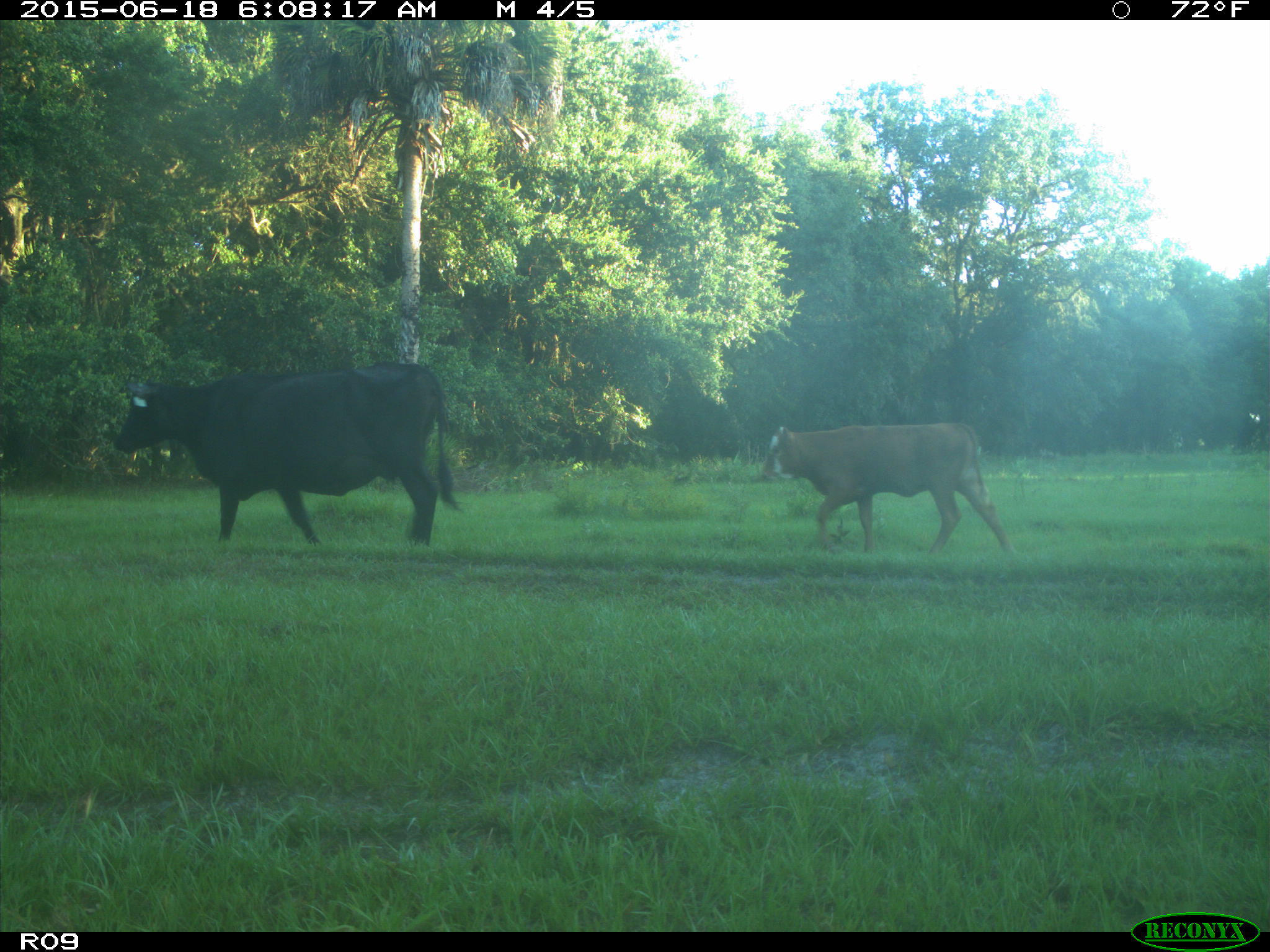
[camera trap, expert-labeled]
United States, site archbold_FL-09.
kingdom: Animalia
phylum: Chordata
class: Mammalia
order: Artiodactyla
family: Bovidae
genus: Bos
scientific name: Bos taurus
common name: domestic cow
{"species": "Bos taurus (domestic cow)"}